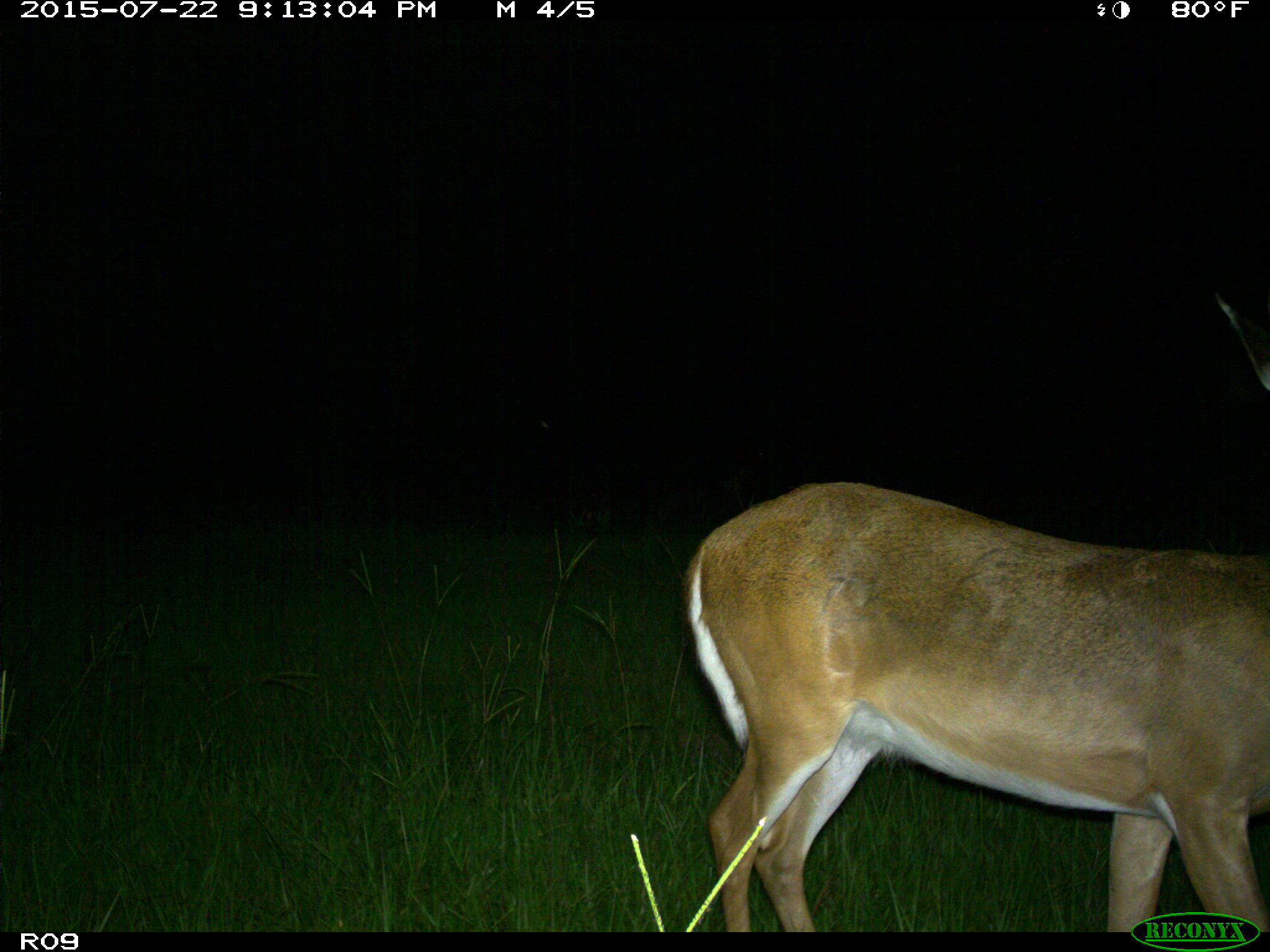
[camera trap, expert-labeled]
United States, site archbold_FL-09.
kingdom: Animalia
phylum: Chordata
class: Mammalia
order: Artiodactyla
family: Cervidae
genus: Odocoileus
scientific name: Odocoileus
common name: deer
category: unidentified deer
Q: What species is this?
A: Unidentified deer (deer) (Odocoileus).